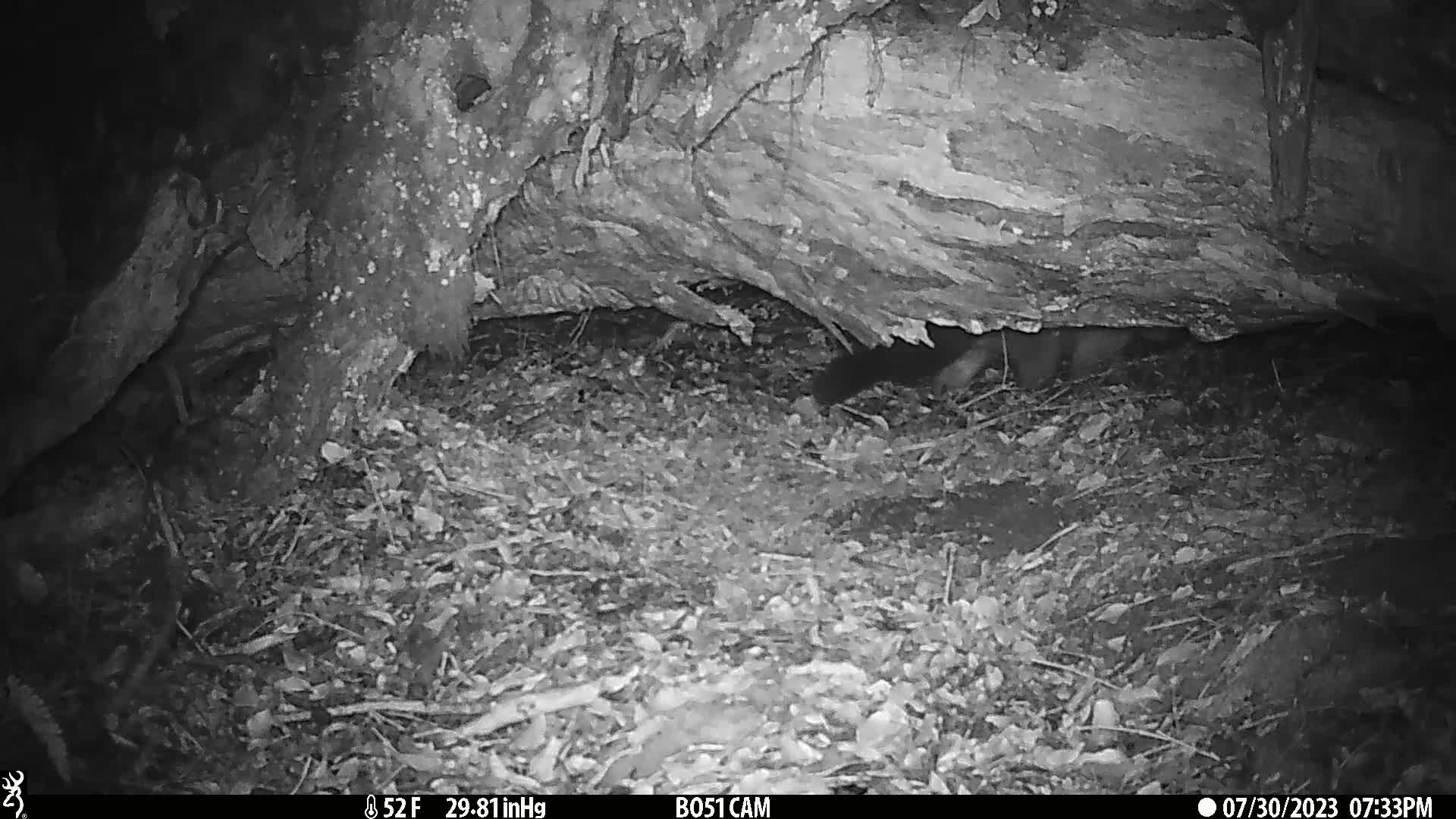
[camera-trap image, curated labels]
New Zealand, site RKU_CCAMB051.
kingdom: Animalia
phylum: Chordata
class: Mammalia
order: Diprotodontia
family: Phalangeridae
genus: Trichosurus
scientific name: Trichosurus vulpecula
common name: common brushtail possum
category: possum